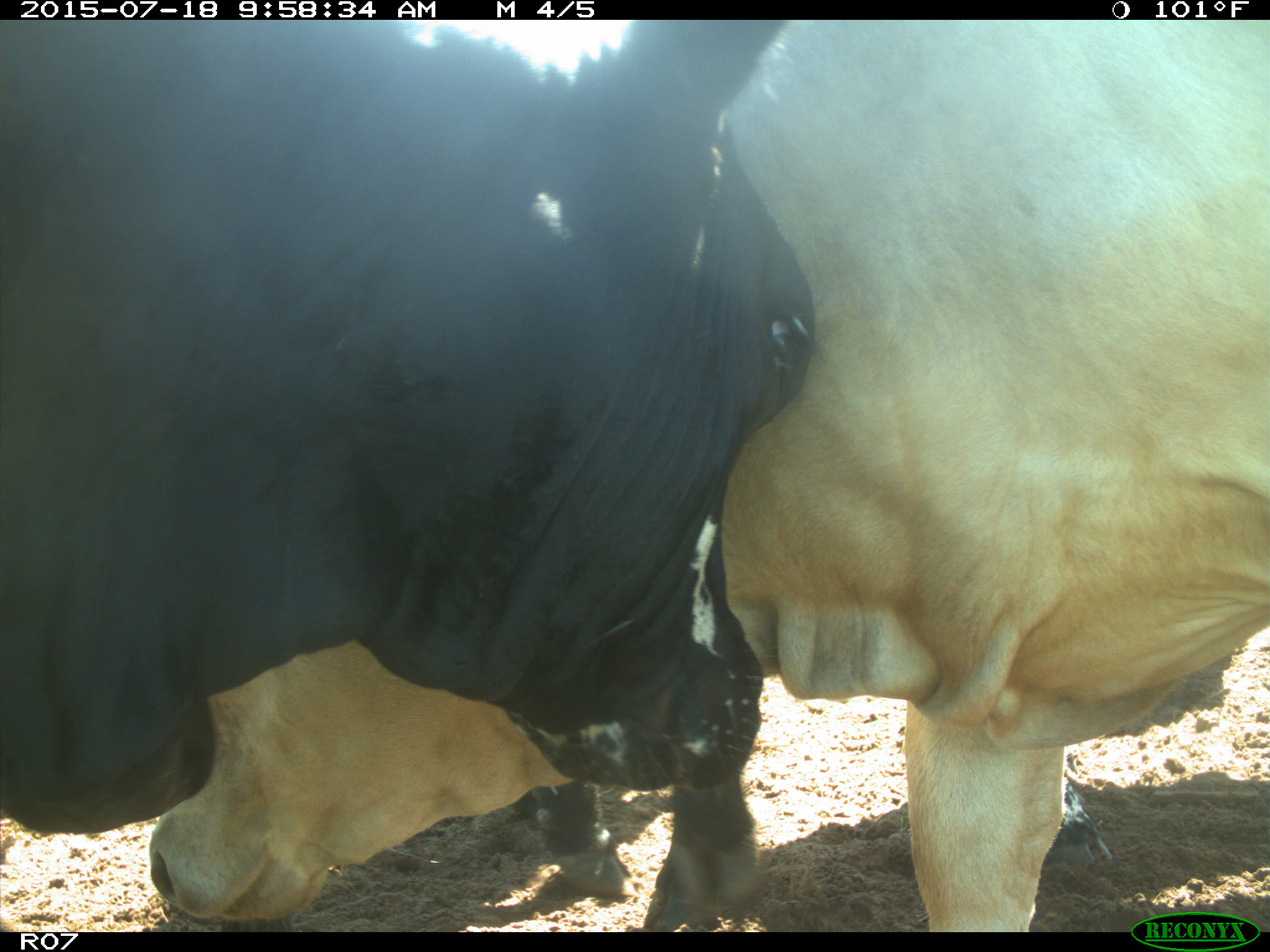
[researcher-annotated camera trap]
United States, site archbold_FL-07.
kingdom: Animalia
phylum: Chordata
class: Mammalia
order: Artiodactyla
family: Bovidae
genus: Bos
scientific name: Bos taurus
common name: domestic cow